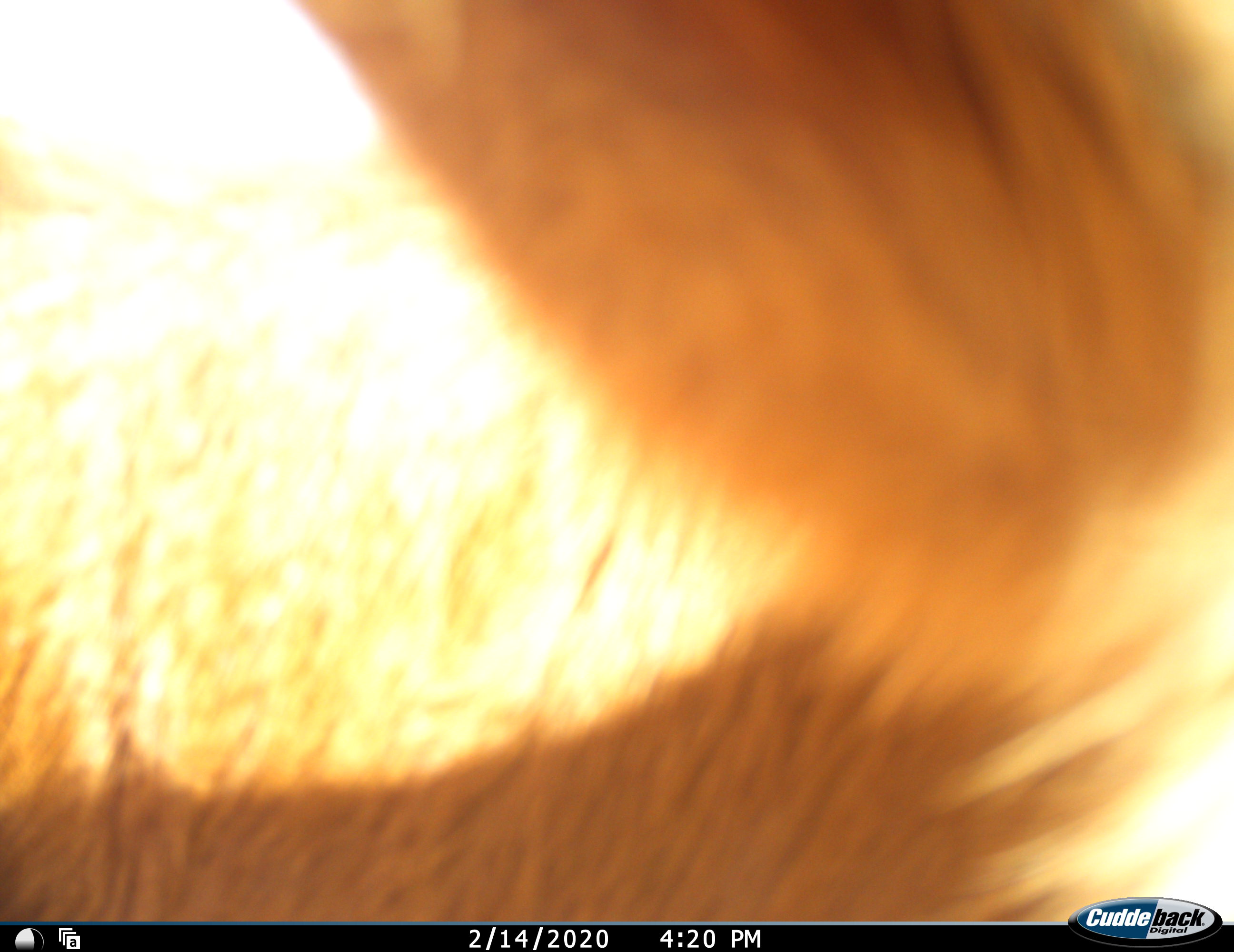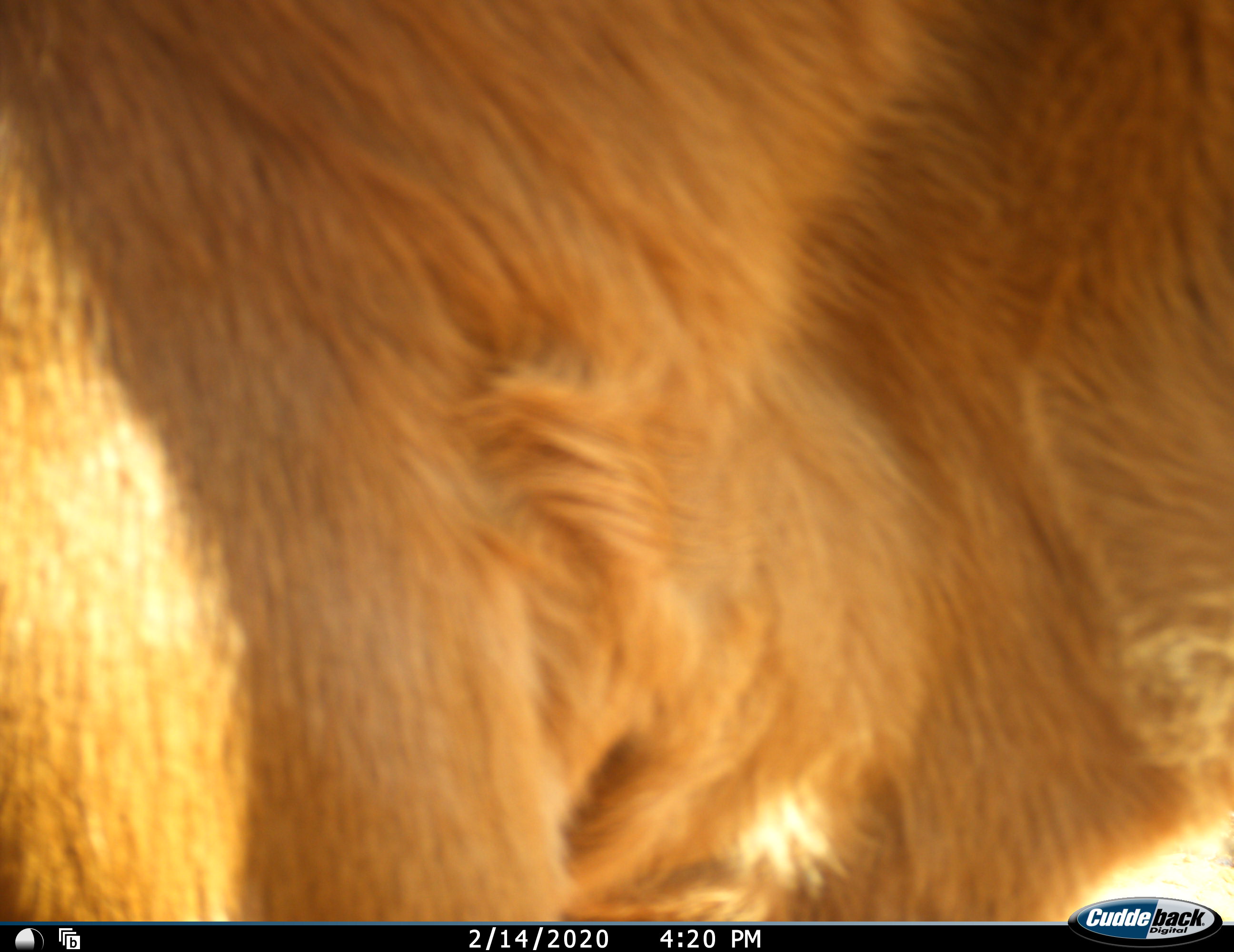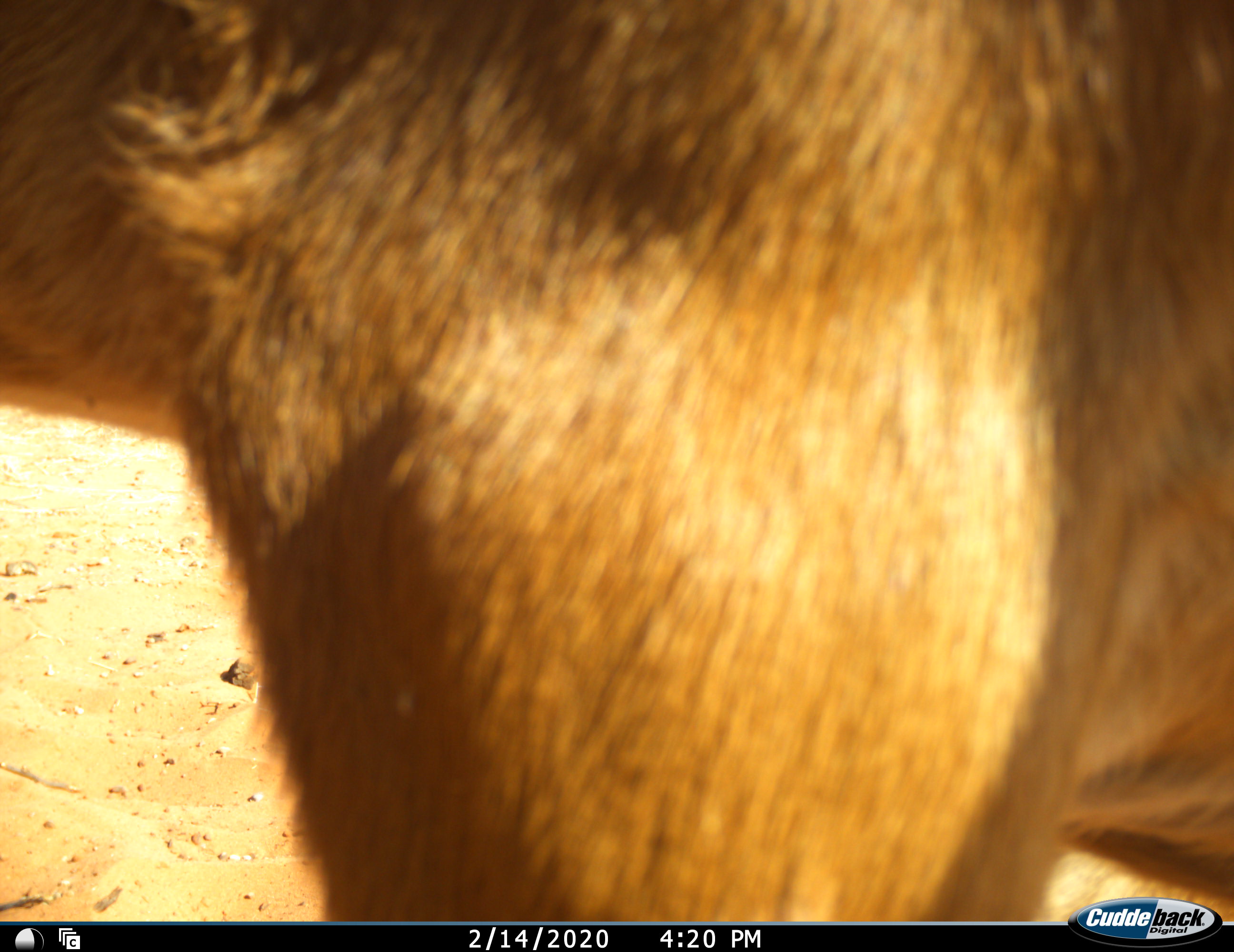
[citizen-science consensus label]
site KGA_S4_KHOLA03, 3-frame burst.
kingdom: Animalia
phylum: Chordata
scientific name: Vertebrata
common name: domestic animal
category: domesticanimal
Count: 1.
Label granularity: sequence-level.